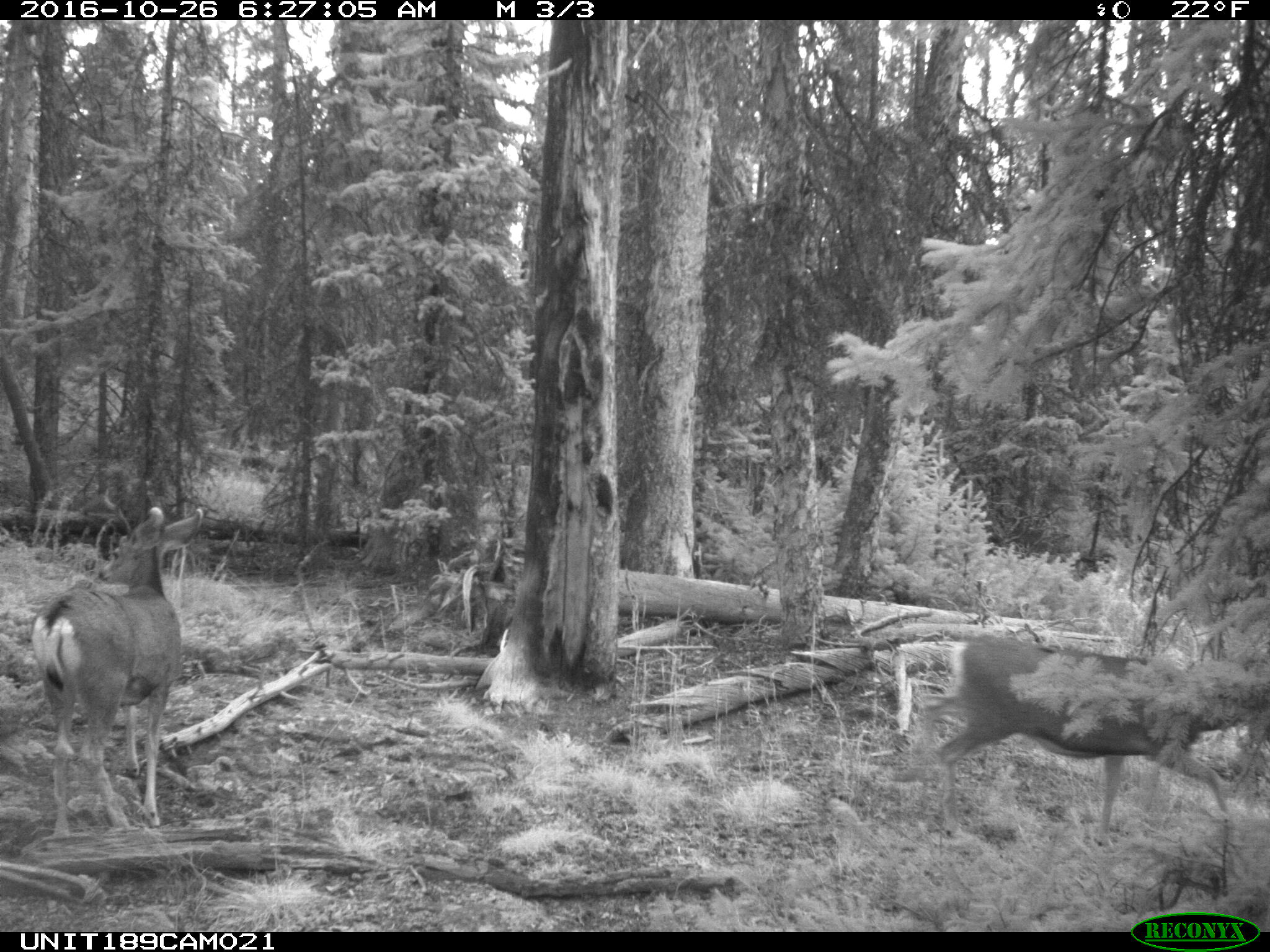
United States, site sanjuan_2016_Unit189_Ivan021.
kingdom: Animalia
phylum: Chordata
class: Mammalia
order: Artiodactyla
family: Cervidae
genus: Odocoileus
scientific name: Odocoileus hemionus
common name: mule deer